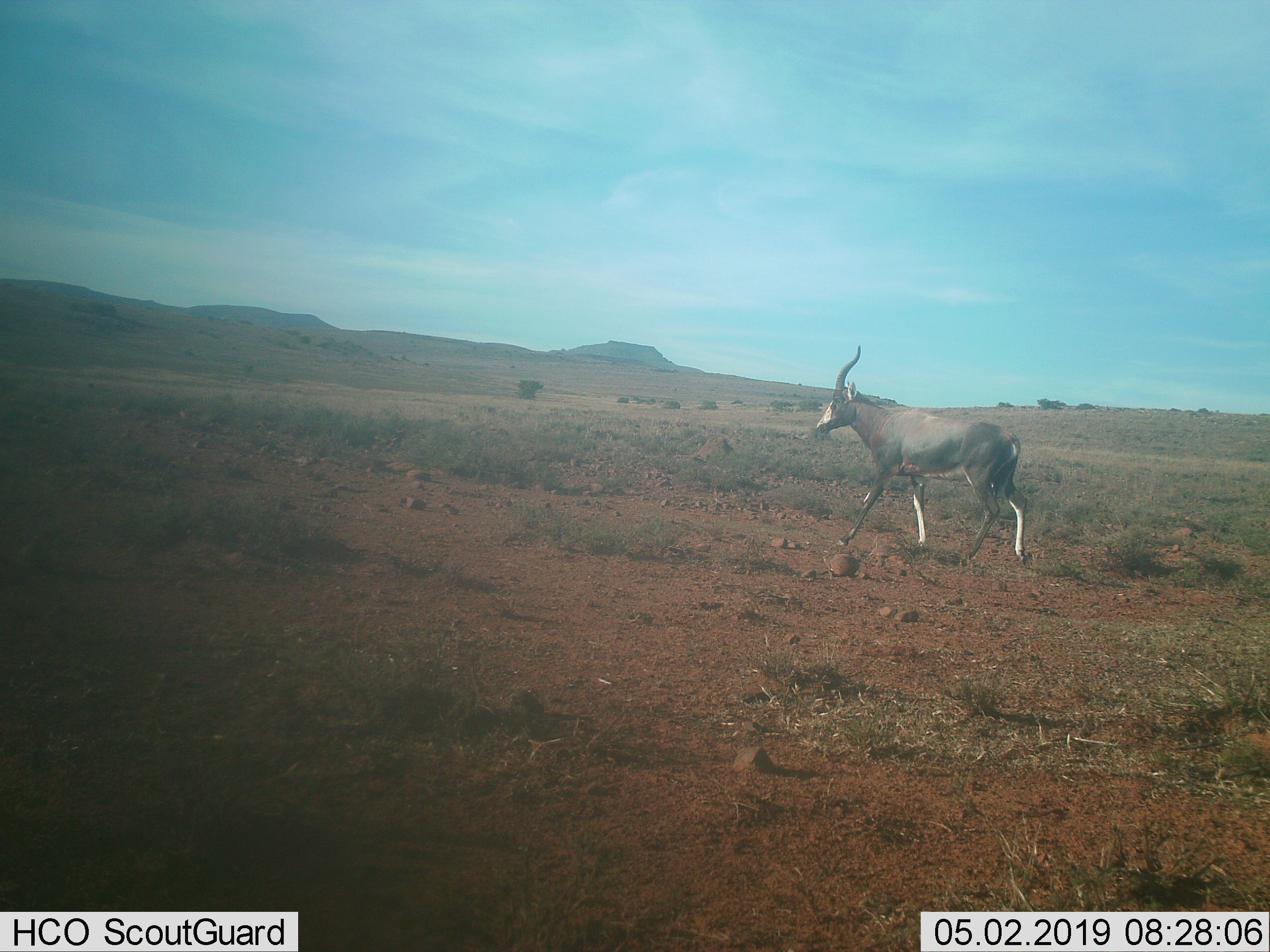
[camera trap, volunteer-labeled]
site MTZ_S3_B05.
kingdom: Animalia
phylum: Chordata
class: Mammalia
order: Artiodactyla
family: Bovidae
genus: Damaliscus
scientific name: Damaliscus pygargus phillipsi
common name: blesbok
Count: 1.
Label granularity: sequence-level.